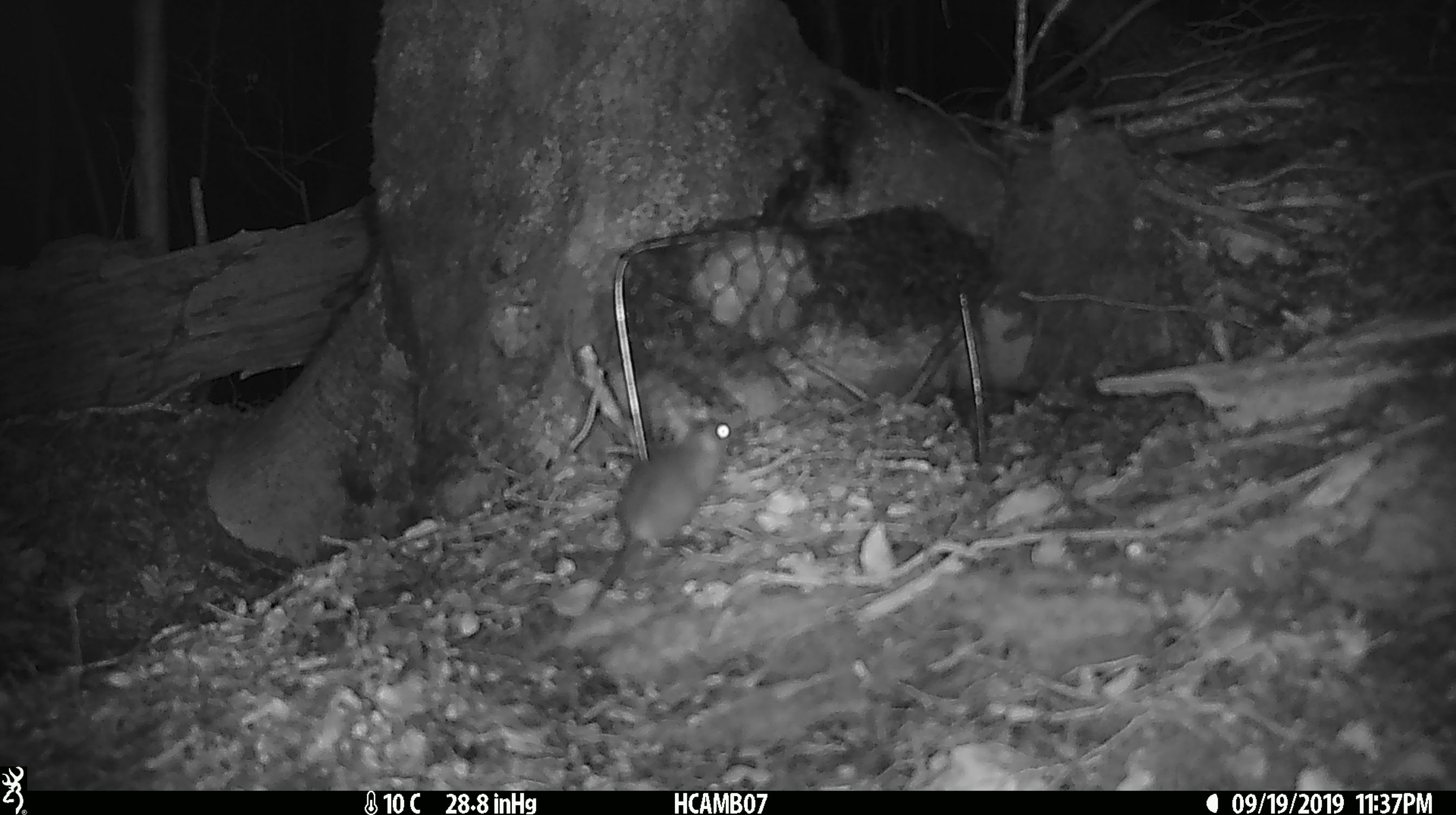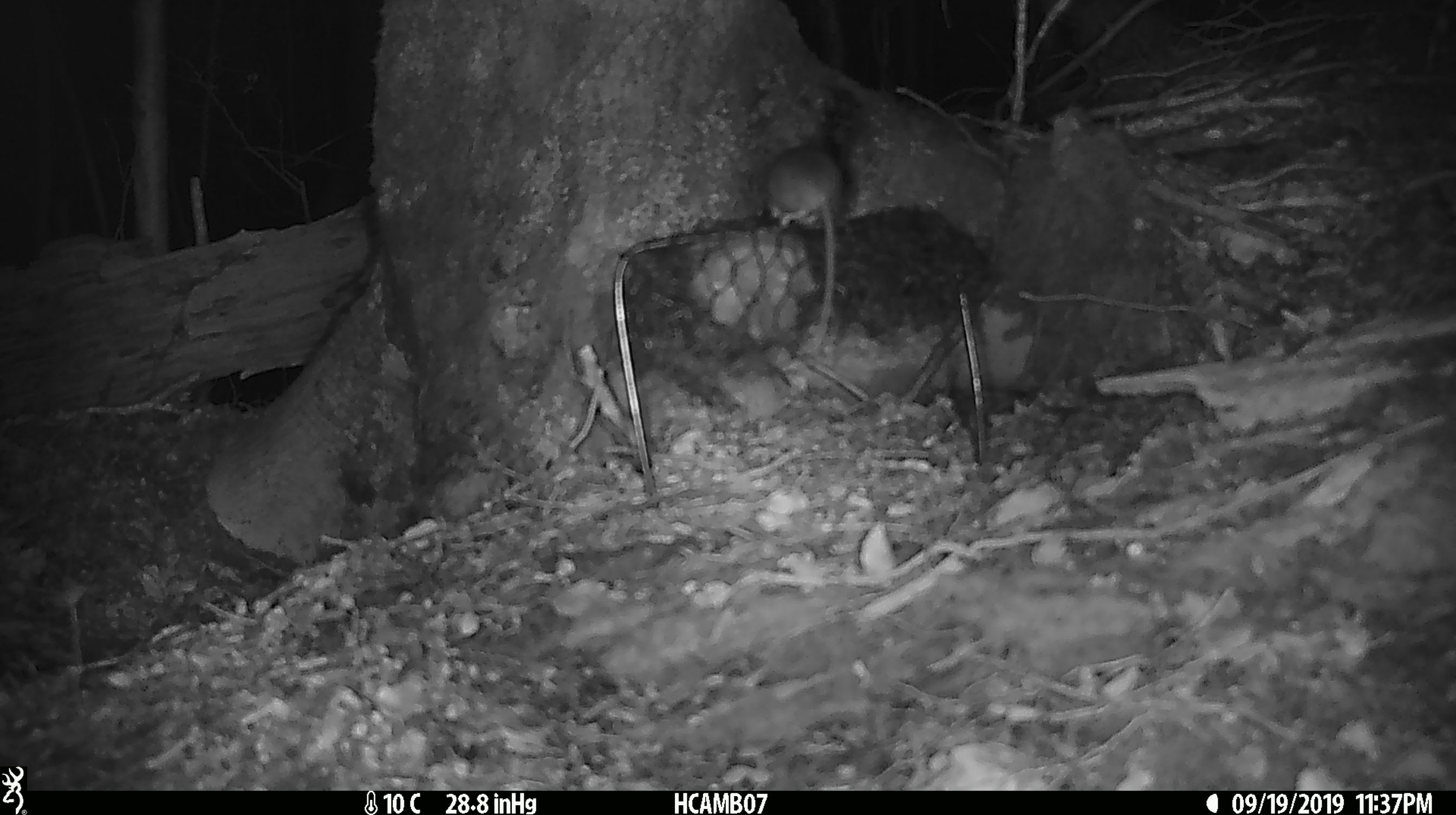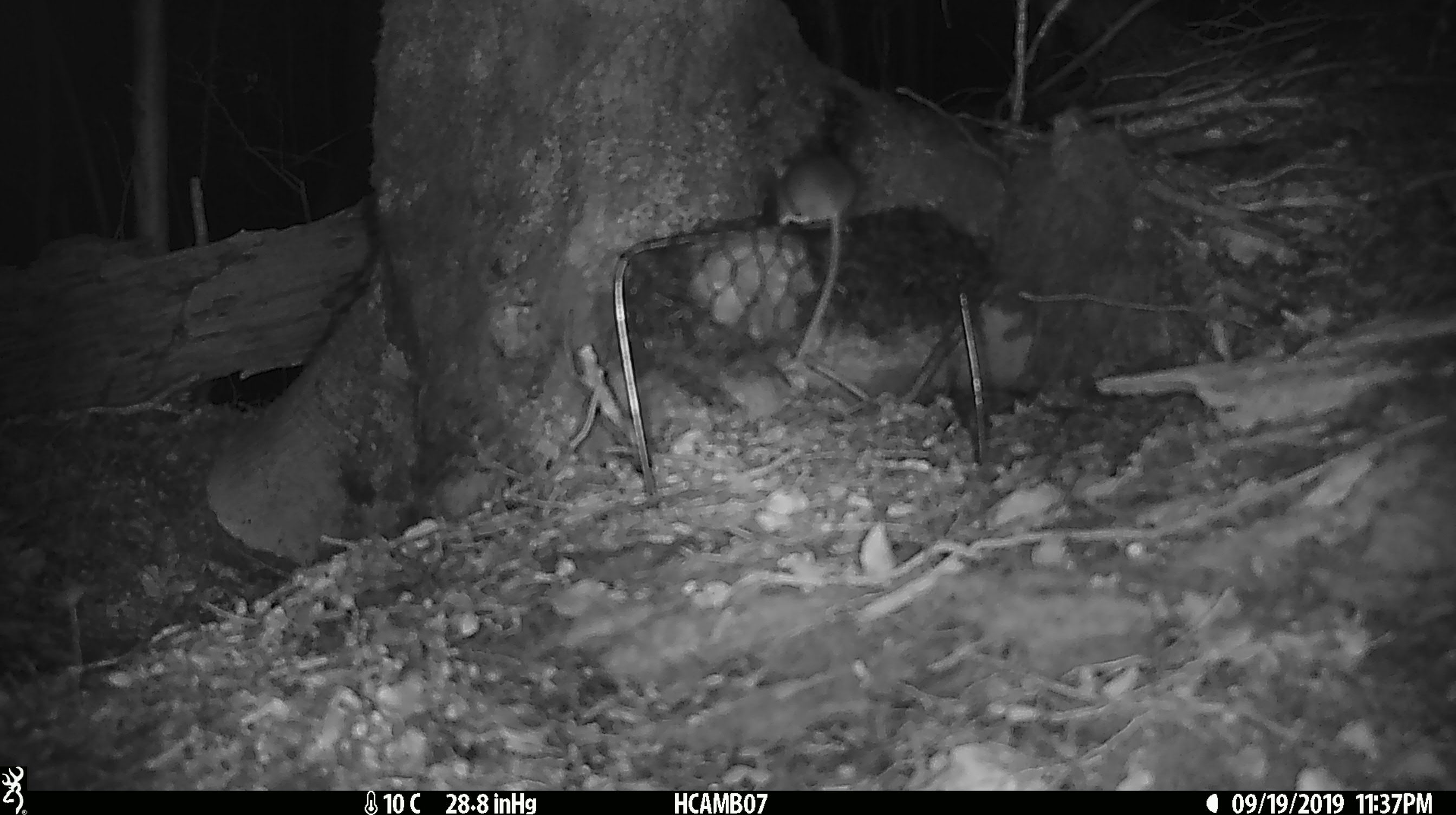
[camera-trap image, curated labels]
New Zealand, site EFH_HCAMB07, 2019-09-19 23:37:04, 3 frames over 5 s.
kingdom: Animalia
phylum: Chordata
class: Mammalia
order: Rodentia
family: Muridae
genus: Mus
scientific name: Mus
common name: mouse